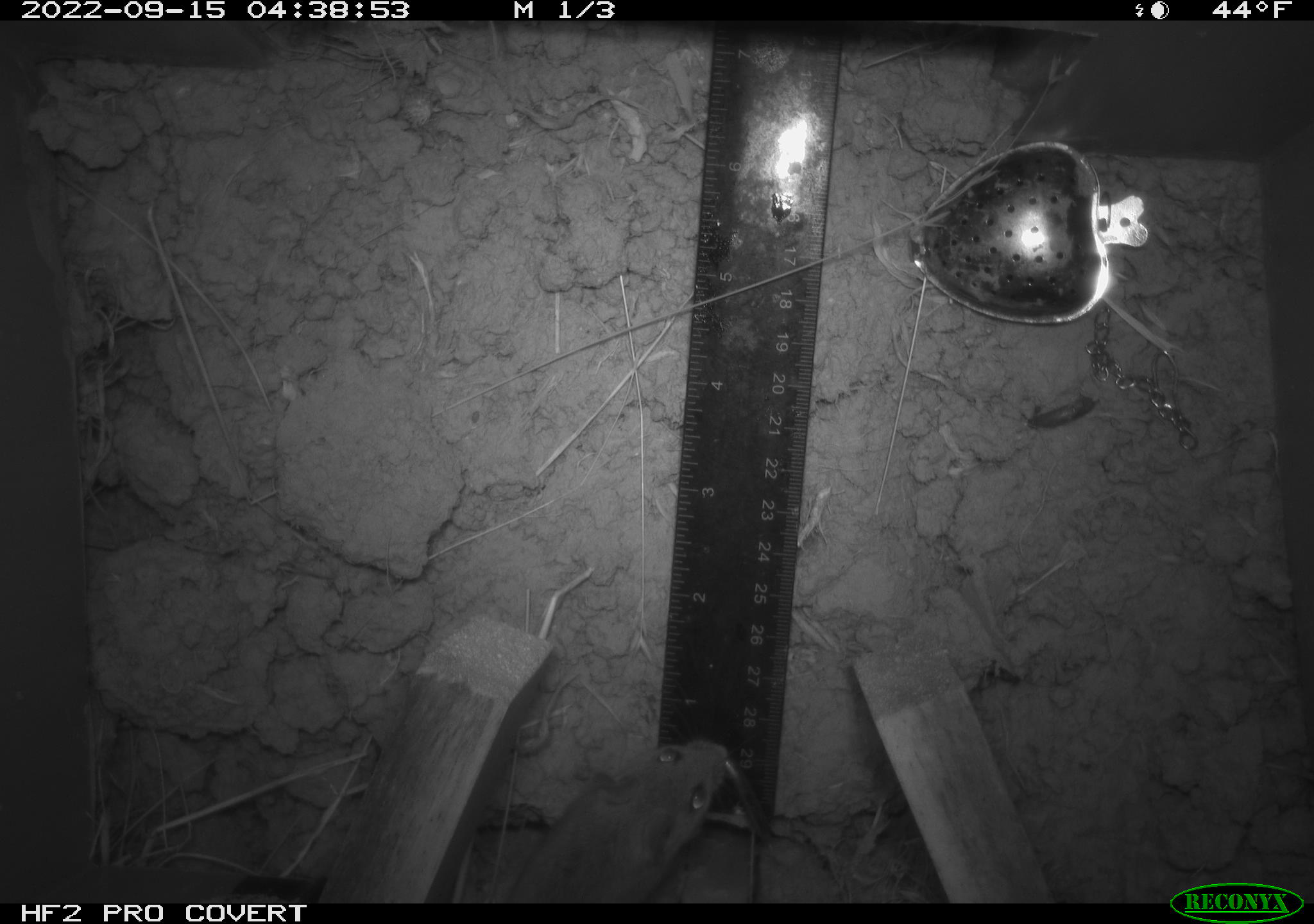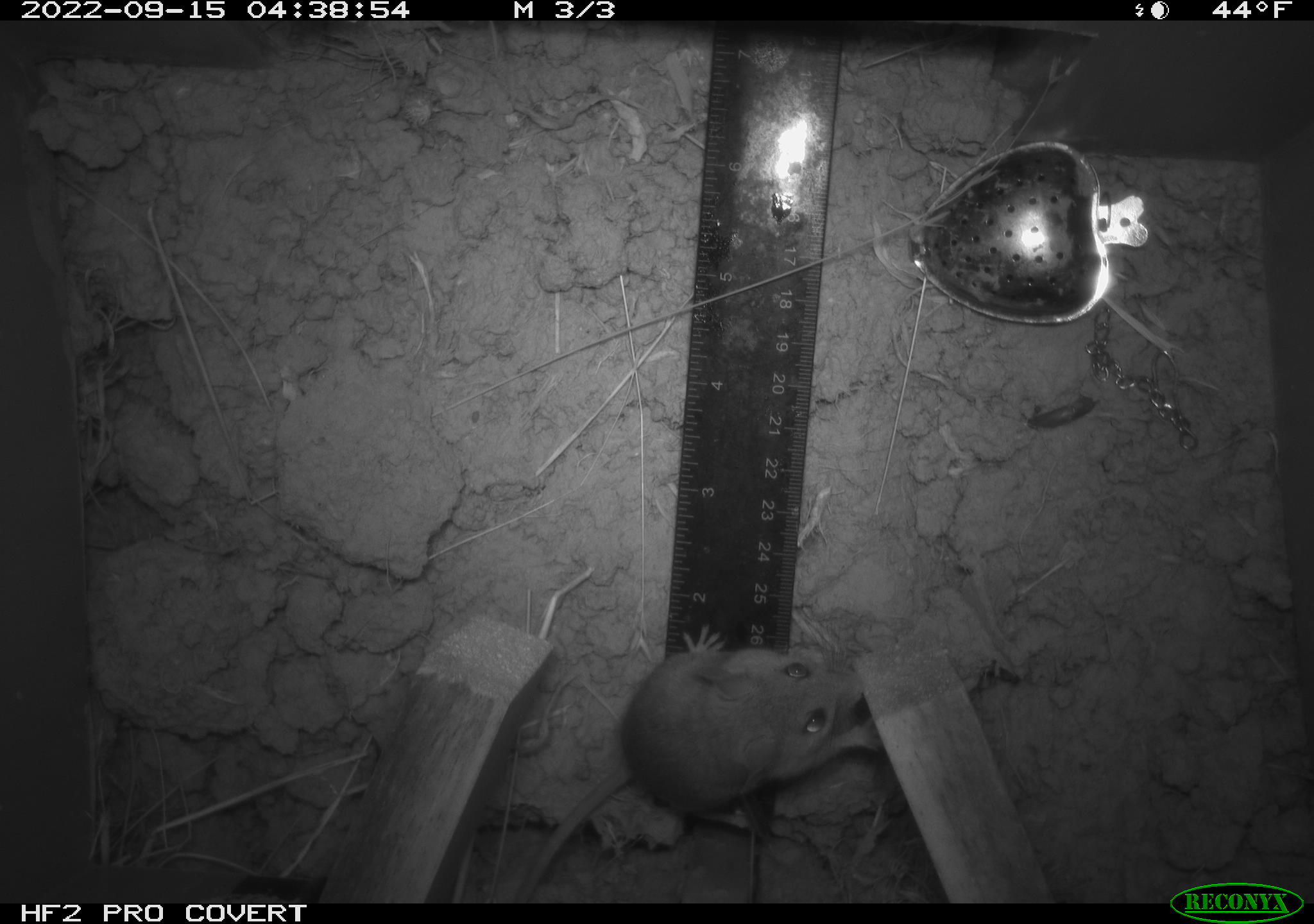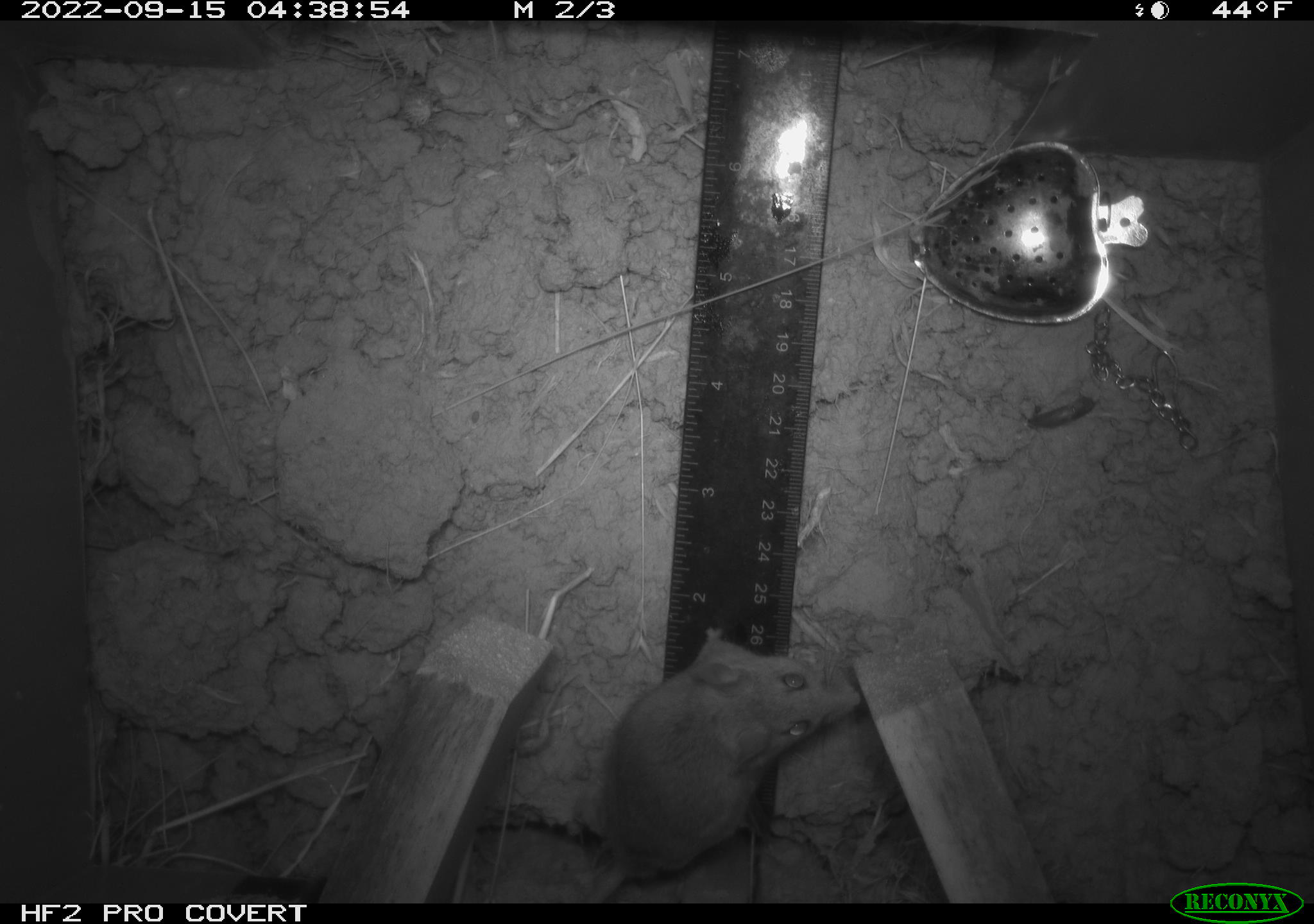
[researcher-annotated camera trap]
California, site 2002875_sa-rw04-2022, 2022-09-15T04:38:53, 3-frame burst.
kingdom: Animalia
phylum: Chordata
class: Mammalia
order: Rodentia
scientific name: Rodentia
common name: mouse species